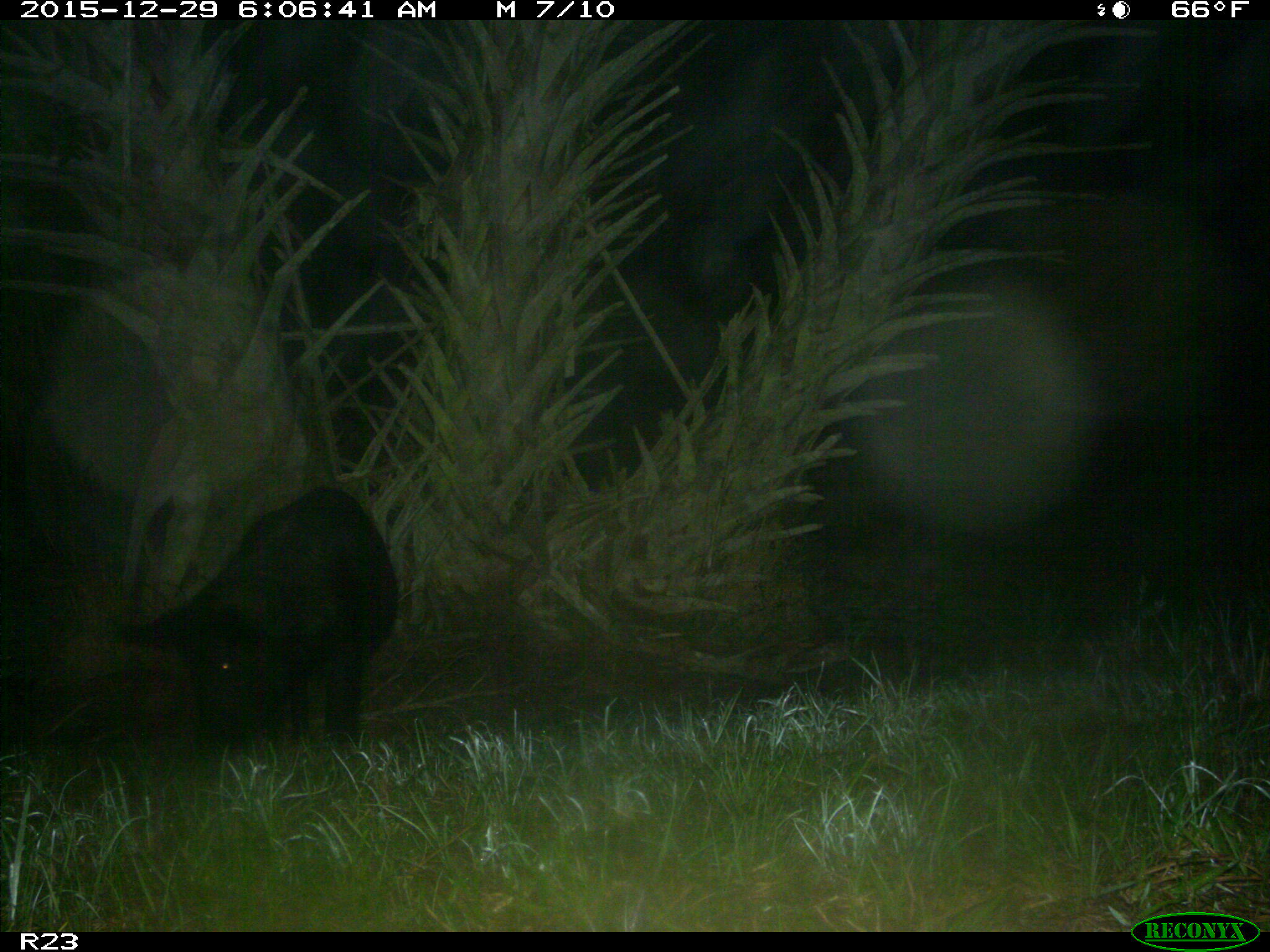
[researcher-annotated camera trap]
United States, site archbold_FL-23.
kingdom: Animalia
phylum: Chordata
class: Mammalia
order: Artiodactyla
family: Suidae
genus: Sus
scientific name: Sus scrofa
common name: wild boar